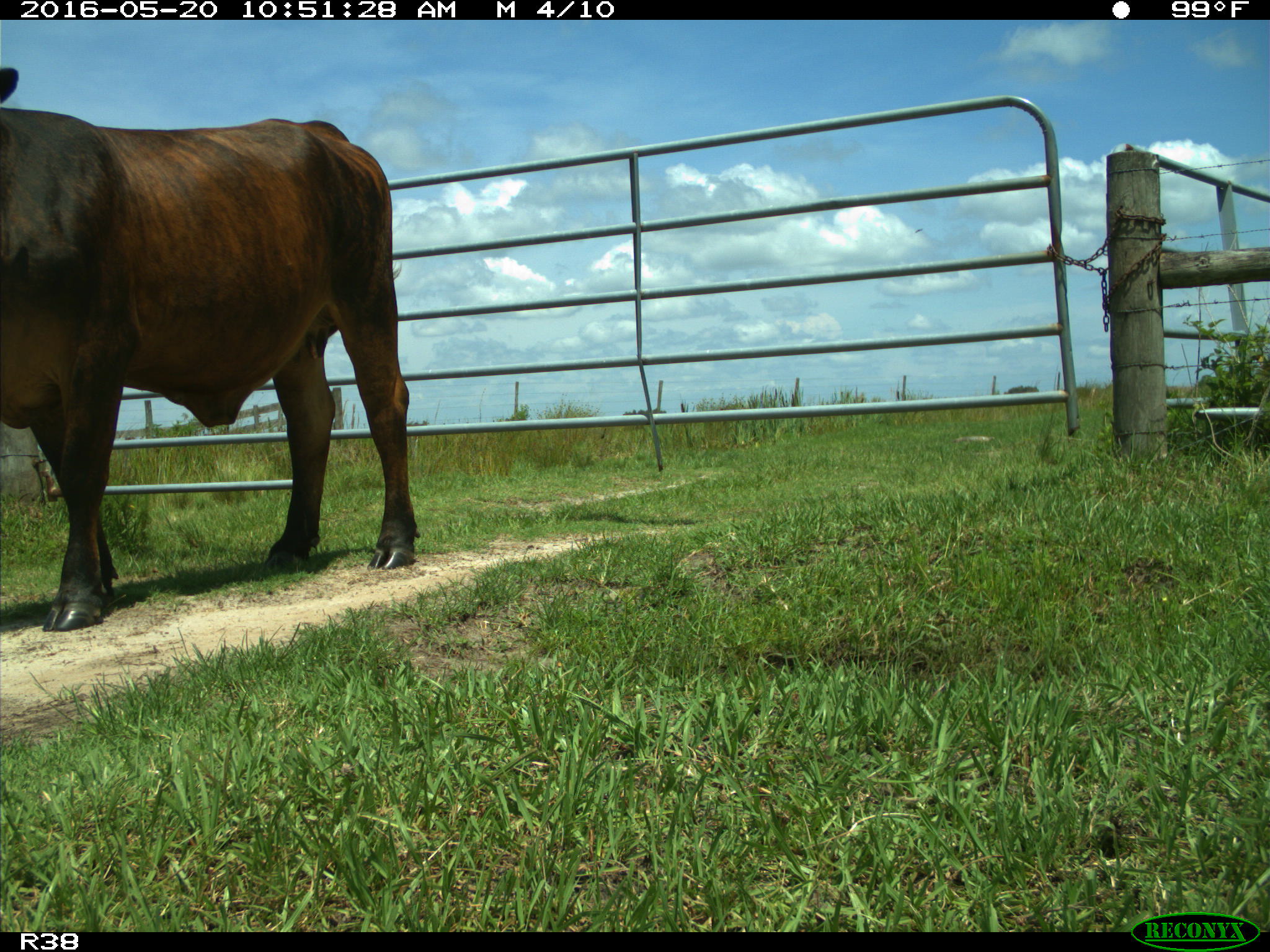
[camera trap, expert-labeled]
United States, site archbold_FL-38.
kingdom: Animalia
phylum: Chordata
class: Mammalia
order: Artiodactyla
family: Bovidae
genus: Bos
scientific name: Bos taurus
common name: domestic cow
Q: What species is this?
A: Bos taurus (domestic cow).